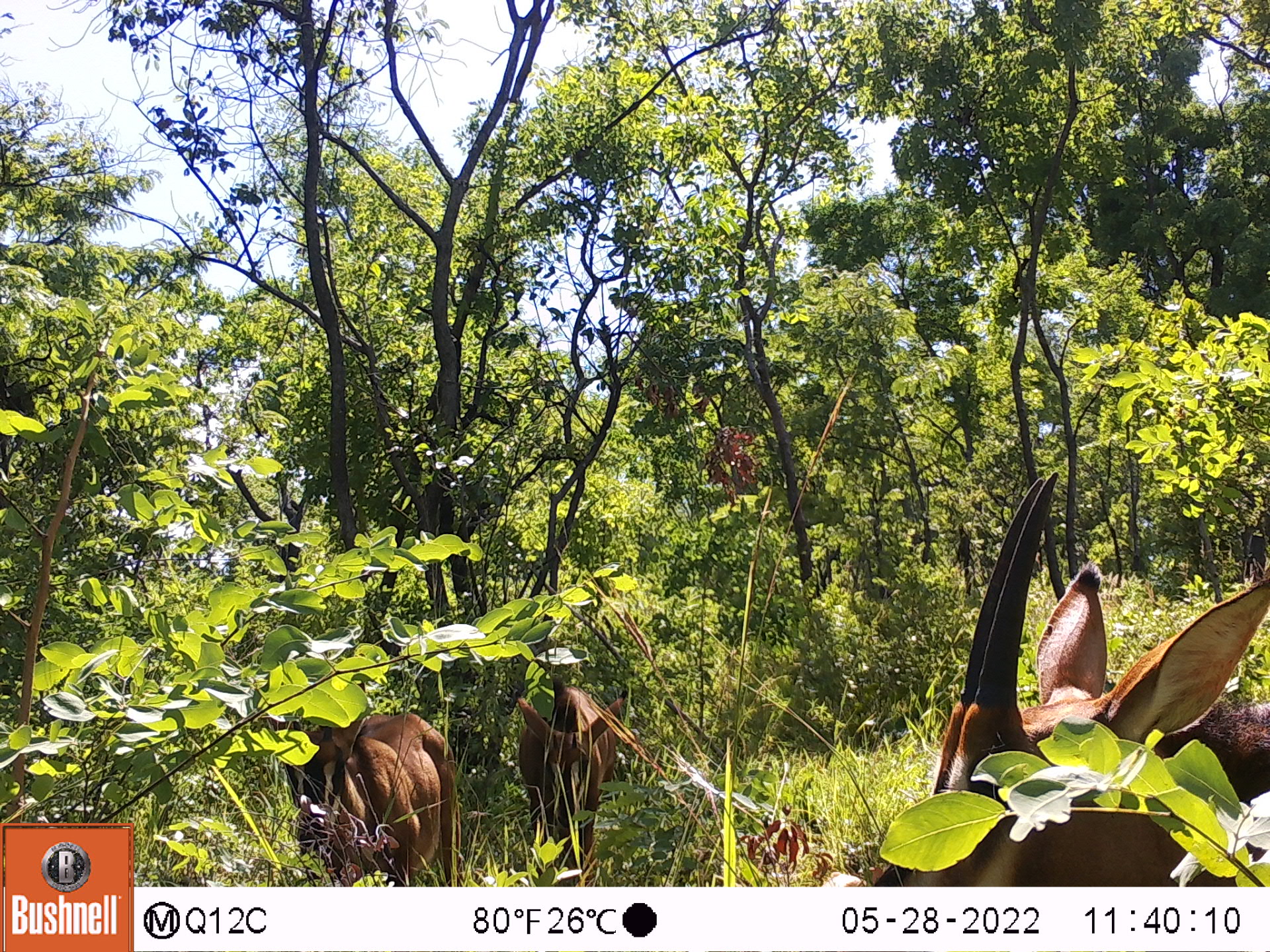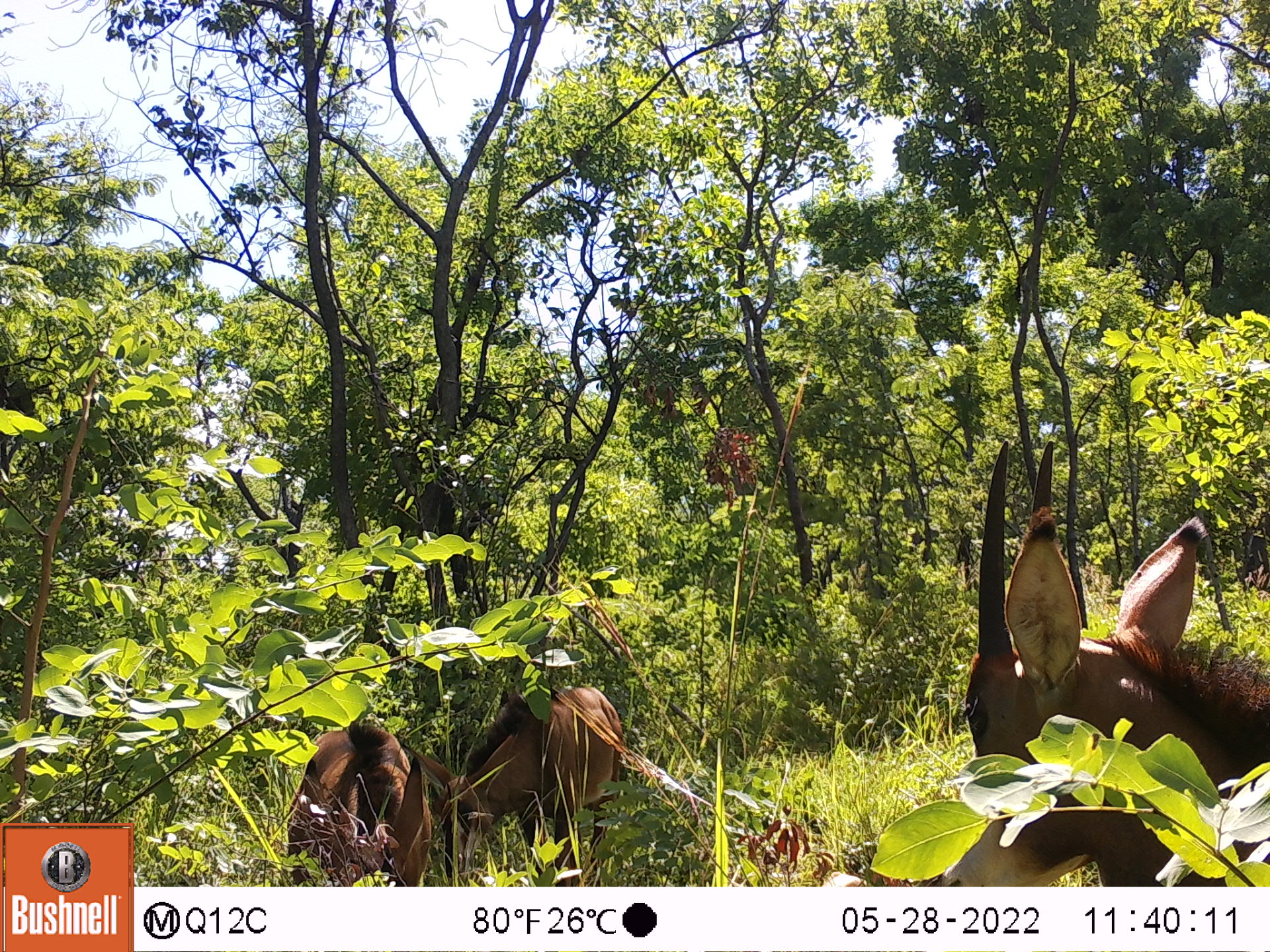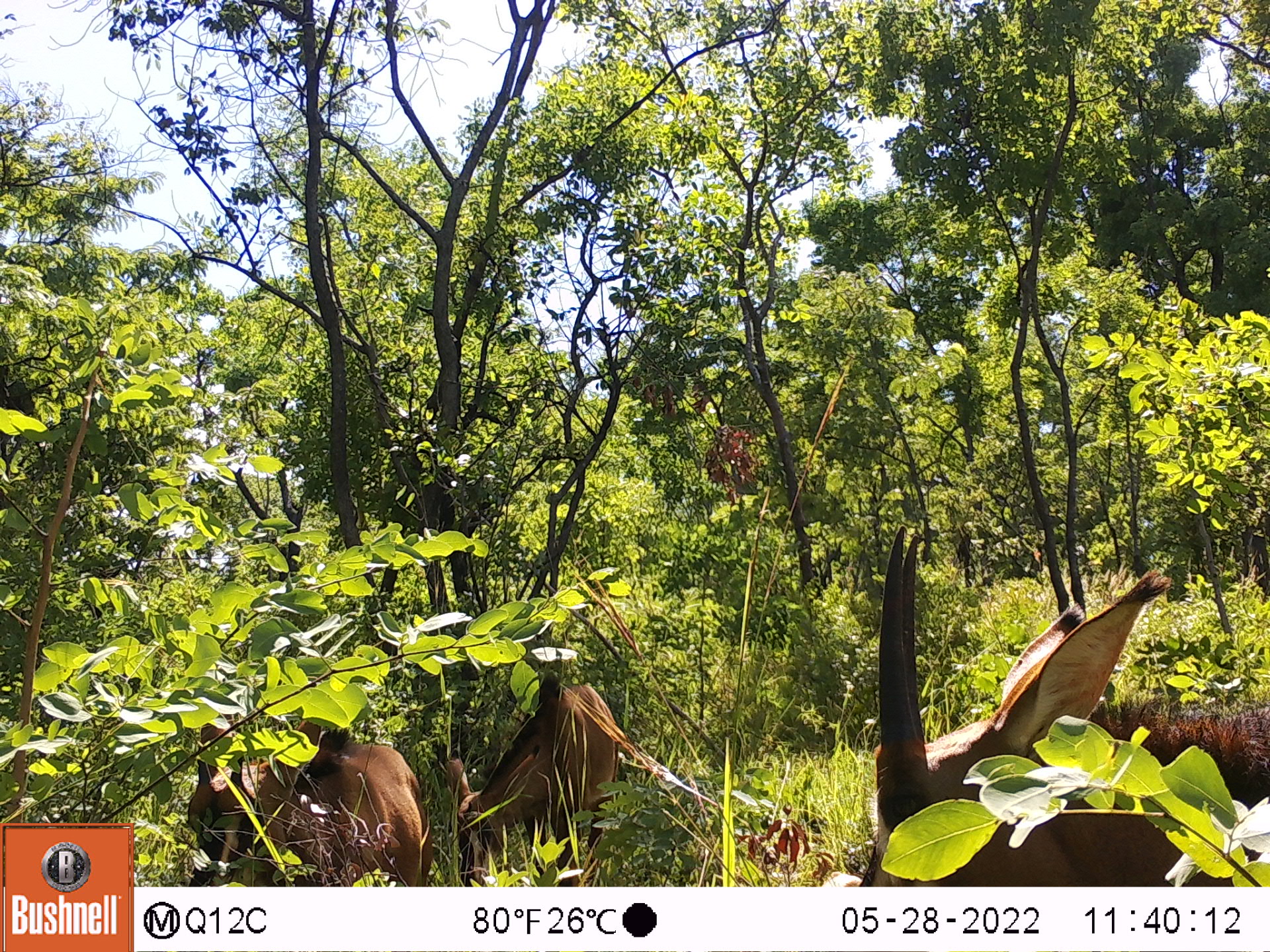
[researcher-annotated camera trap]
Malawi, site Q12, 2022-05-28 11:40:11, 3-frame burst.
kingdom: Animalia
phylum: Chordata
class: Mammalia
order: Artiodactyla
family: Bovidae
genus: Hippotragus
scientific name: Hippotragus niger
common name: sable antelope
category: sable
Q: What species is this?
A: Sable (sable antelope) (Hippotragus niger).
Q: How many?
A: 3.